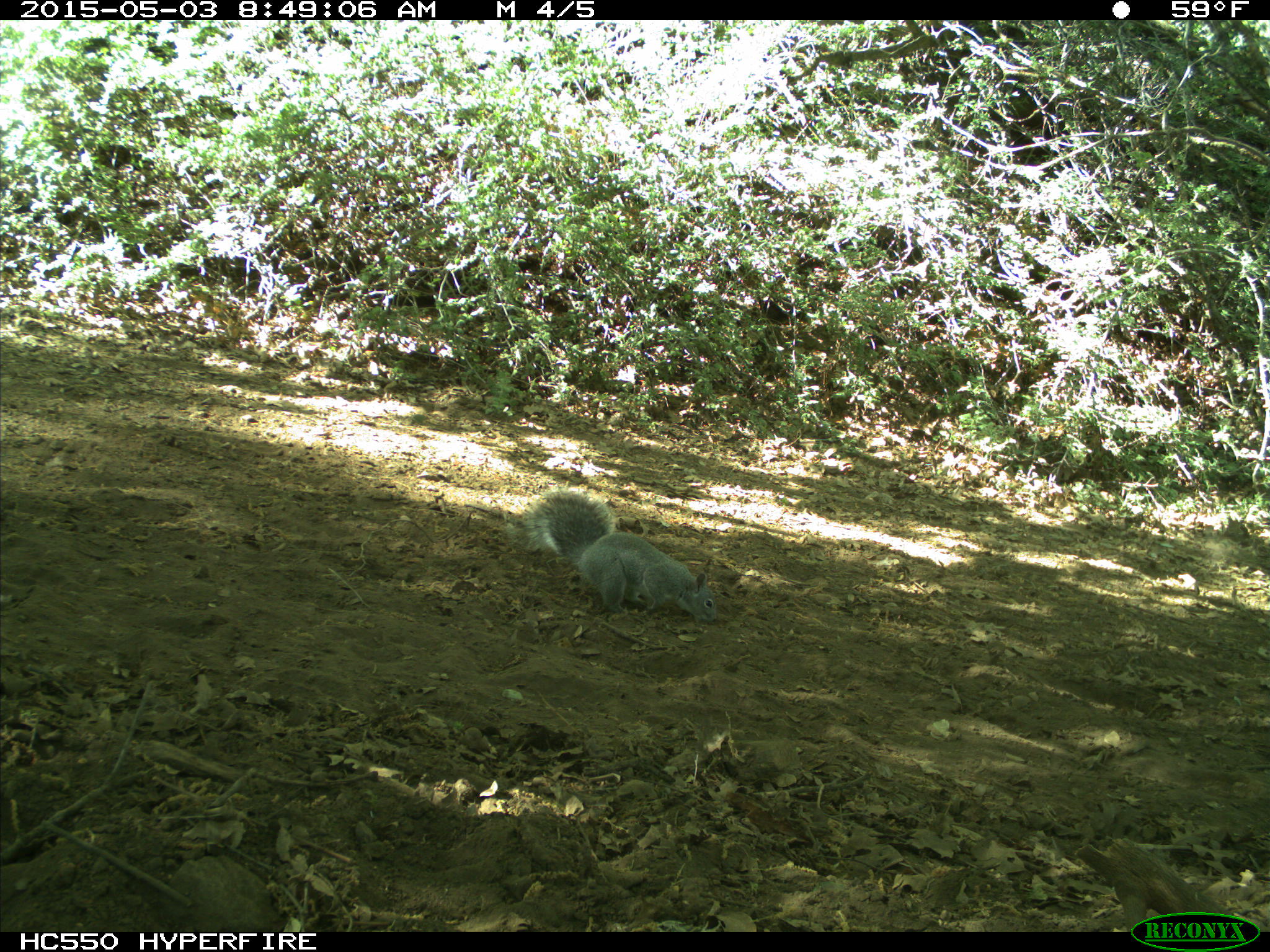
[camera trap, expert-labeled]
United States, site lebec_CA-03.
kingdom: Animalia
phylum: Chordata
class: Mammalia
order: Rodentia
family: Sciuridae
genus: Sciurus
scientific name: Sciurus carolinensis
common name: eastern gray squirrel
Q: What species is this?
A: Sciurus carolinensis (eastern gray squirrel).